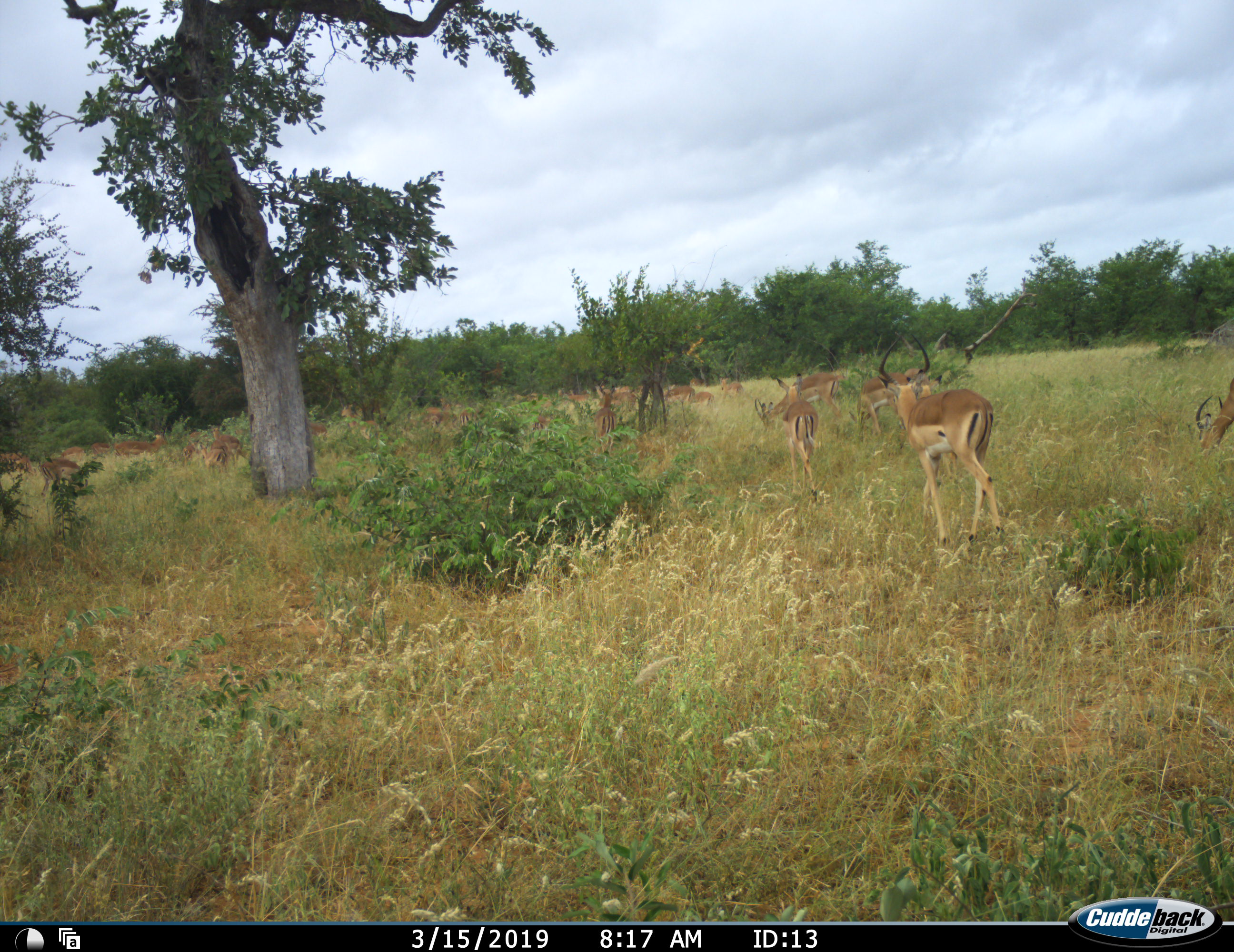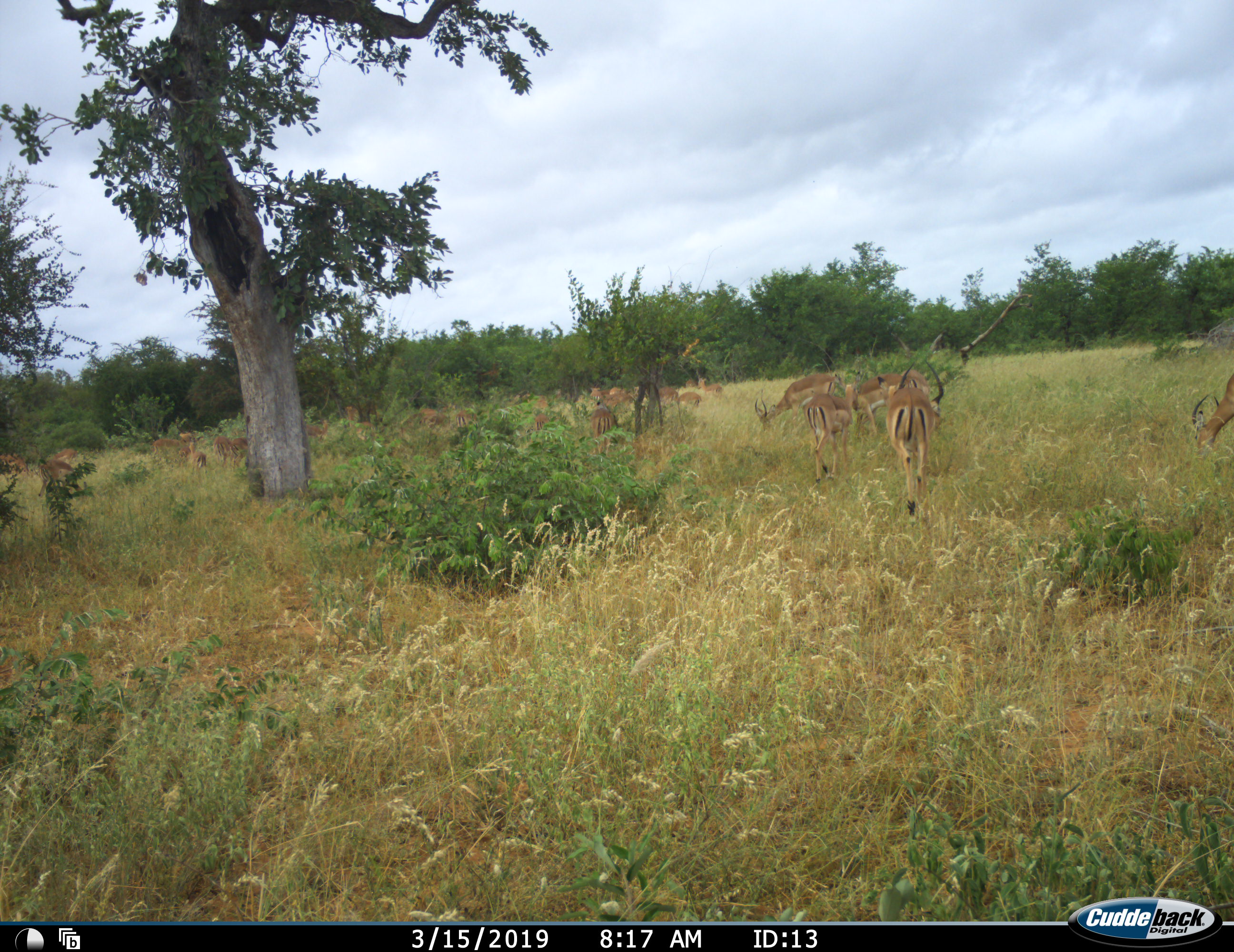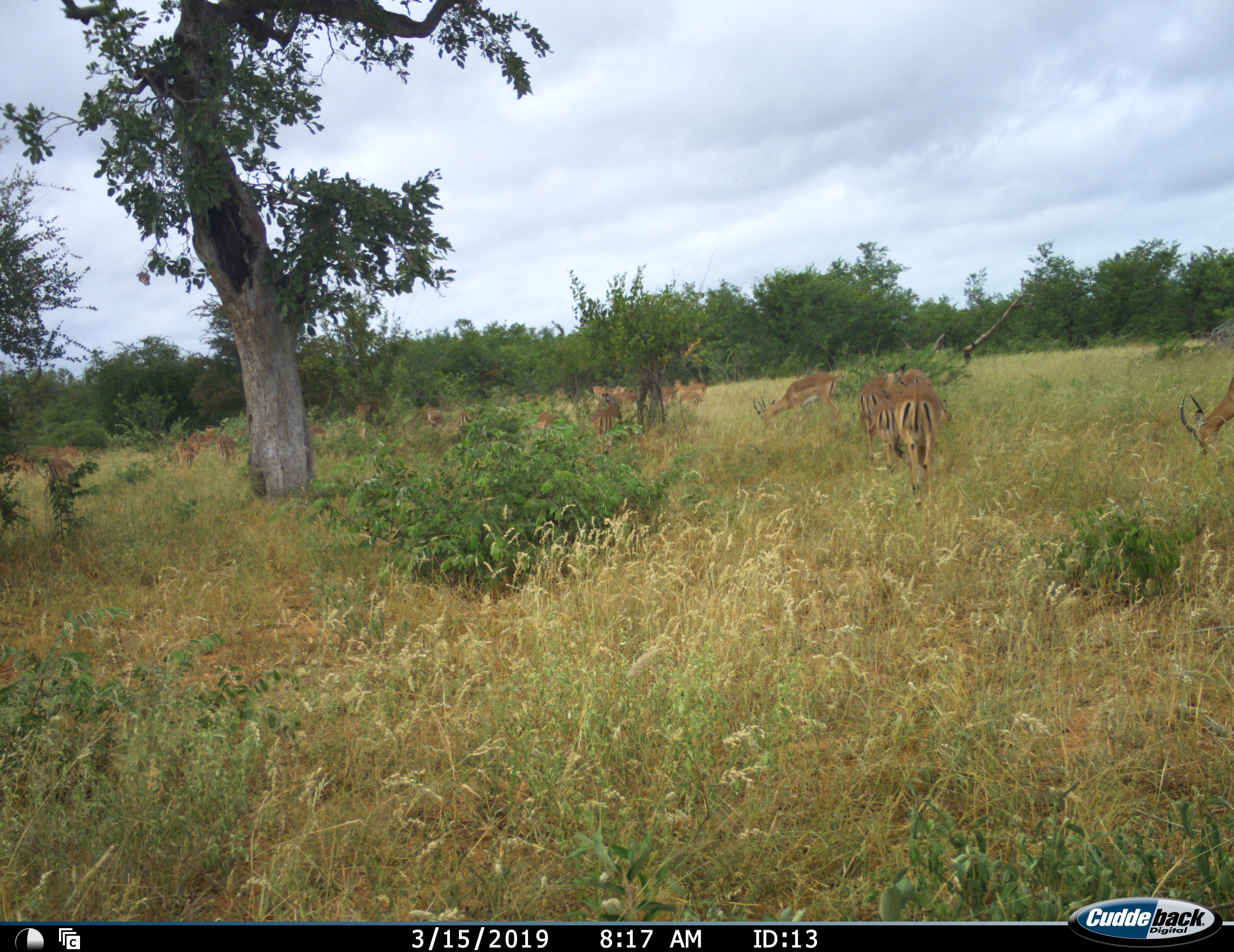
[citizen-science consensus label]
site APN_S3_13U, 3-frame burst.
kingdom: Animalia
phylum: Chordata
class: Mammalia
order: Artiodactyla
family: Bovidae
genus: Aepyceros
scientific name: Aepyceros melampus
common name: impala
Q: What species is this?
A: Impala (Aepyceros melampus).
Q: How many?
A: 11-50.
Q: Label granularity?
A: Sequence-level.